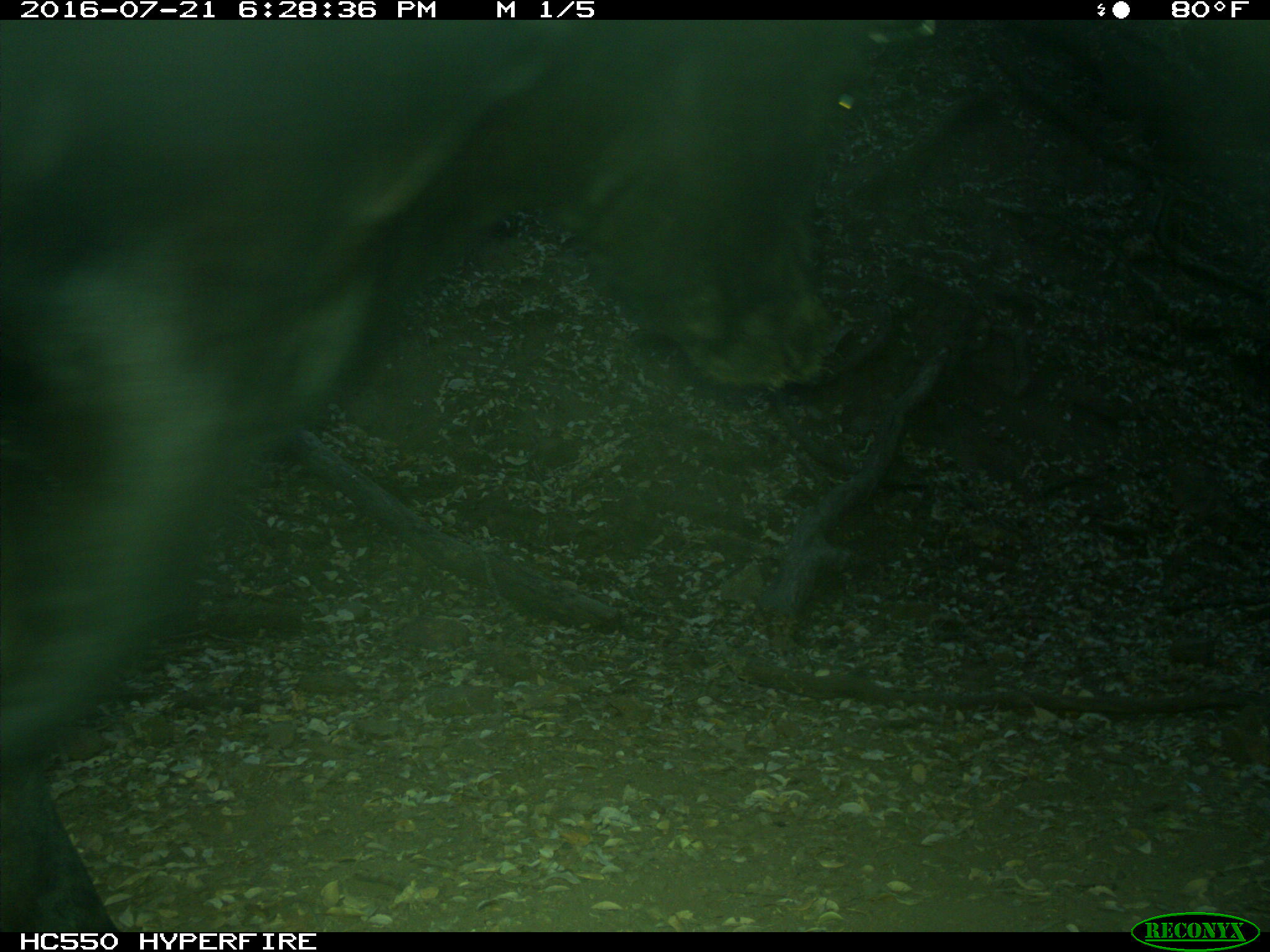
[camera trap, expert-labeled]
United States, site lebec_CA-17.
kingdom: Animalia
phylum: Chordata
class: Mammalia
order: Artiodactyla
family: Bovidae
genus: Bos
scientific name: Bos taurus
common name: domestic cow